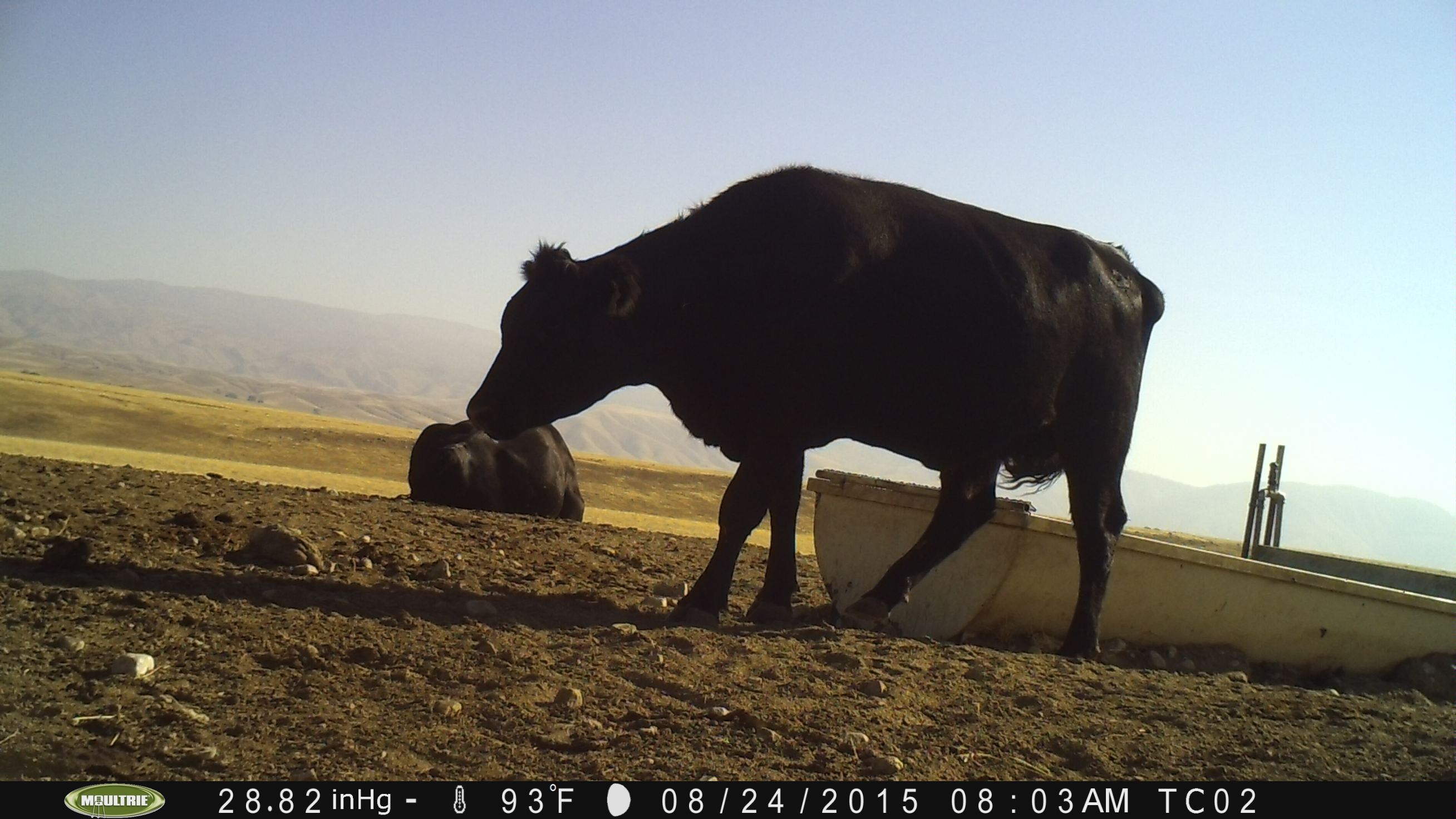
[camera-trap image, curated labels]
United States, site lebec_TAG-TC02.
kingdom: Animalia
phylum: Chordata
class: Mammalia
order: Artiodactyla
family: Bovidae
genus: Bos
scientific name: Bos taurus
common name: domestic cow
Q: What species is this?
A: Bos taurus (domestic cow).